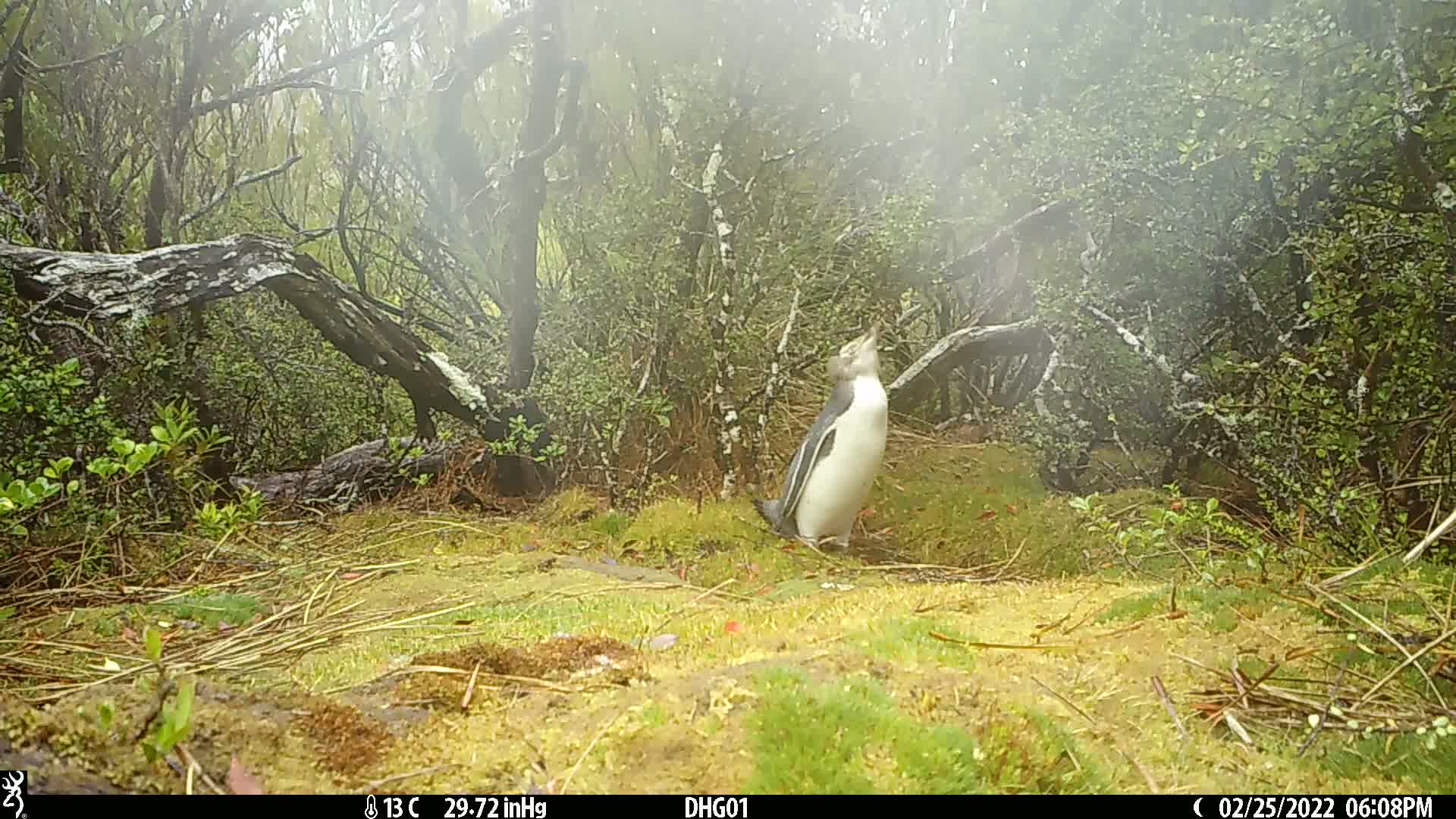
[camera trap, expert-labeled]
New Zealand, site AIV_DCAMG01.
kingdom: Animalia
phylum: Chordata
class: Aves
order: Sphenisciformes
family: Spheniscidae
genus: Megadyptes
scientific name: Megadyptes antipodes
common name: yellow-eyed penguin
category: yellow eyed penguin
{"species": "yellow eyed penguin (yellow-eyed penguin) (Megadyptes antipodes)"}